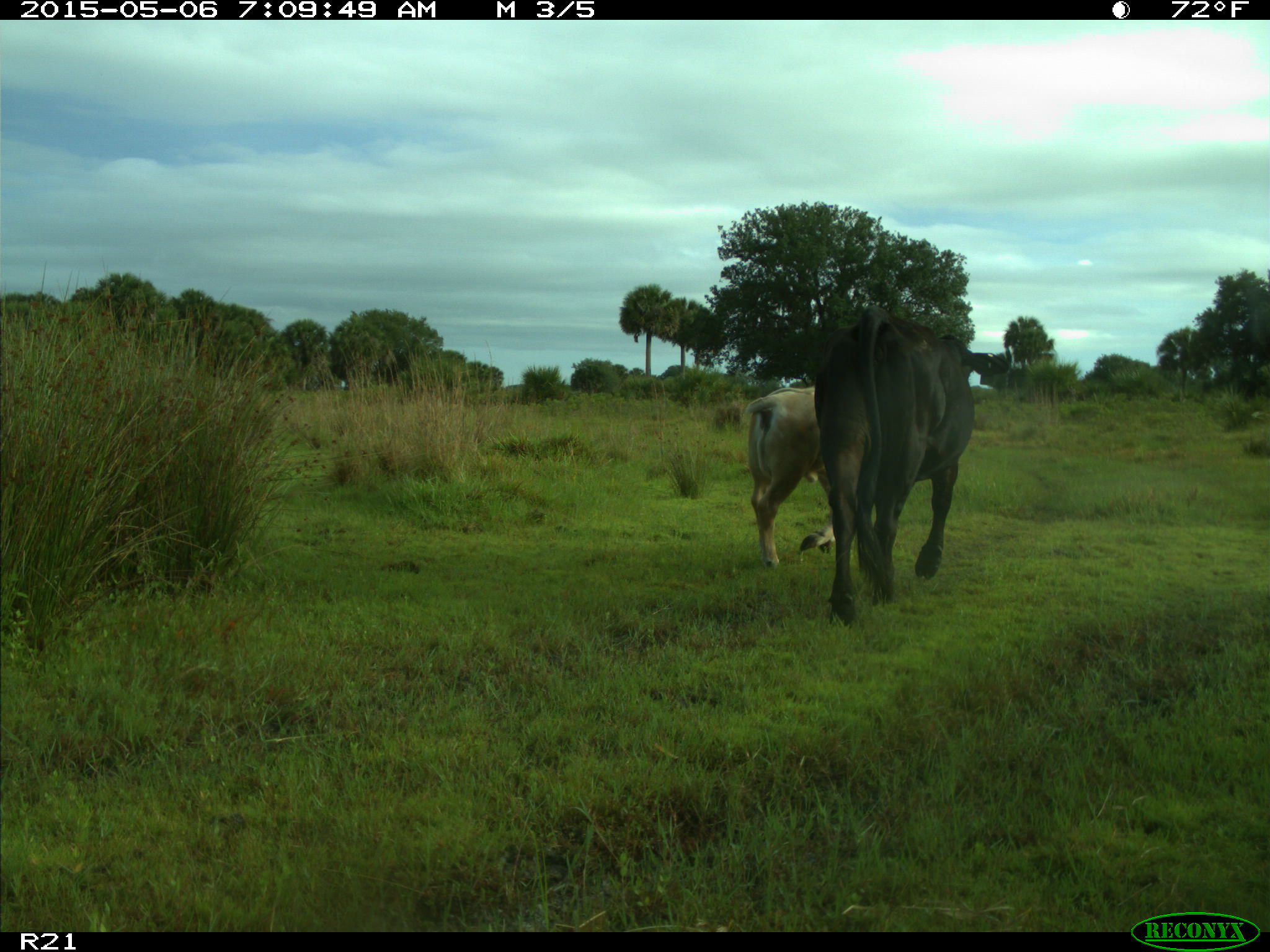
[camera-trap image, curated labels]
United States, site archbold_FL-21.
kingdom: Animalia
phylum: Chordata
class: Mammalia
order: Artiodactyla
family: Bovidae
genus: Bos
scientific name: Bos taurus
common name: domestic cow